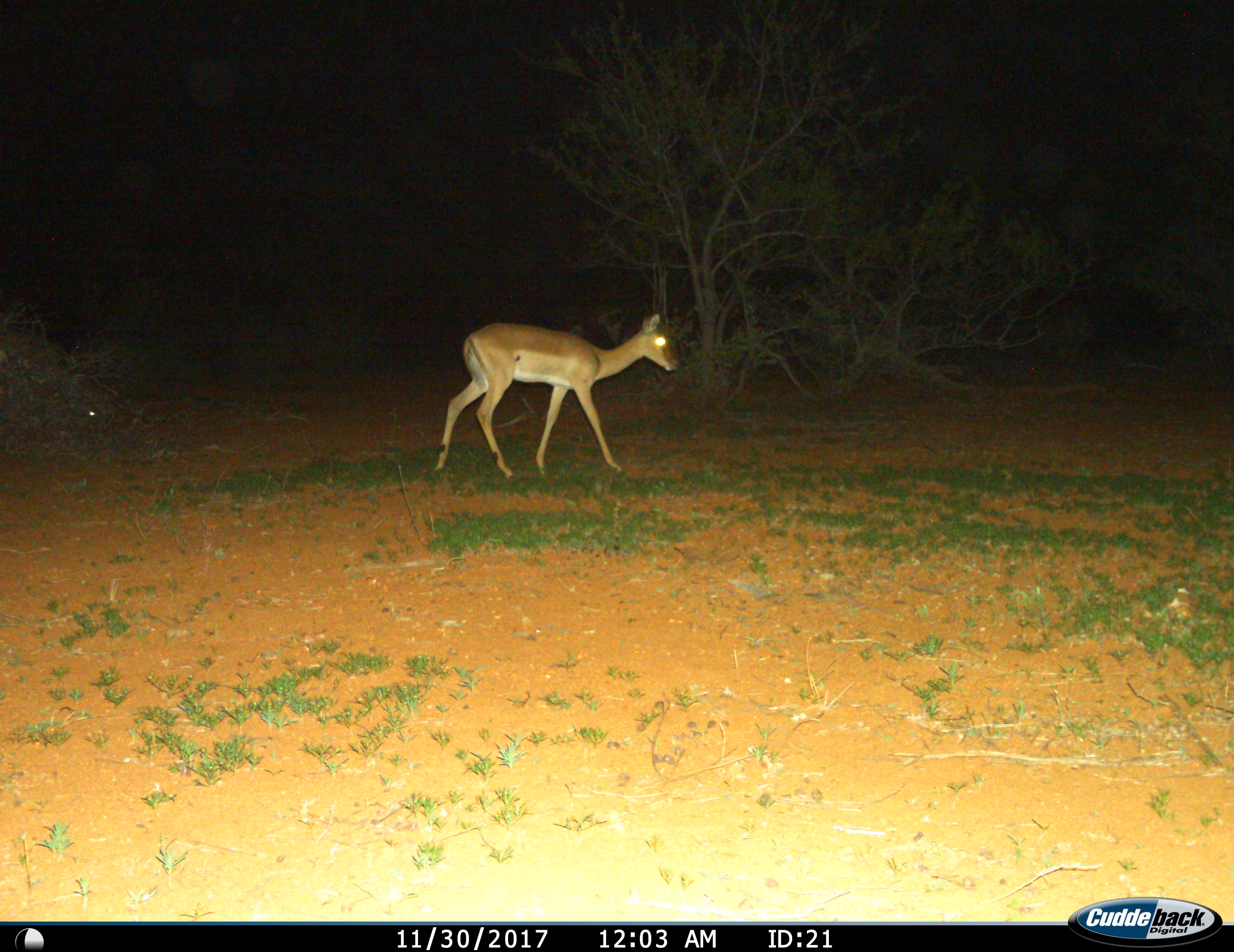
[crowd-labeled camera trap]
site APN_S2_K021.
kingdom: Animalia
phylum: Chordata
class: Mammalia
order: Artiodactyla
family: Bovidae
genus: Aepyceros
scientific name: Aepyceros melampus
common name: impala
Impala (Aepyceros melampus), count 1. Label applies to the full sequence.